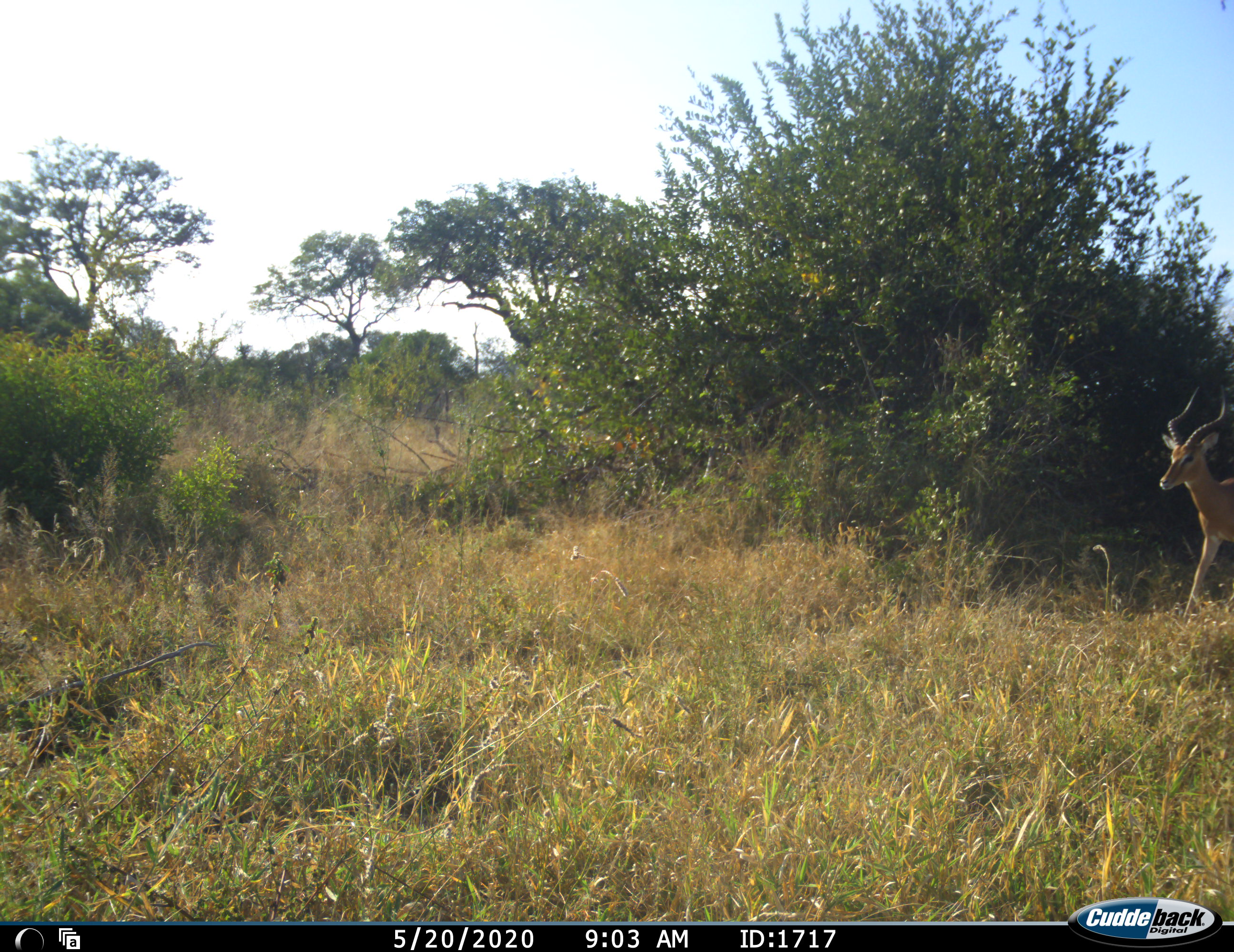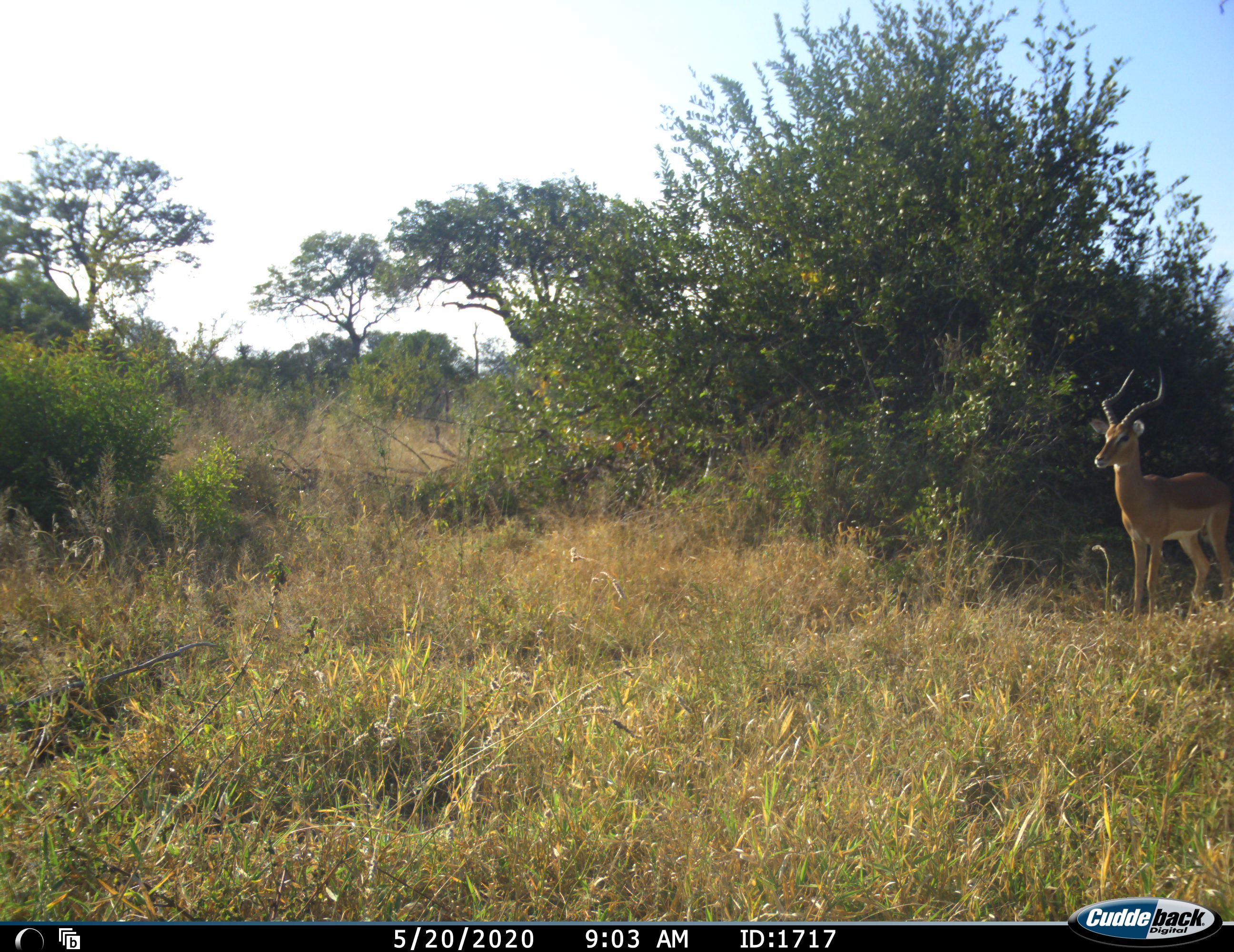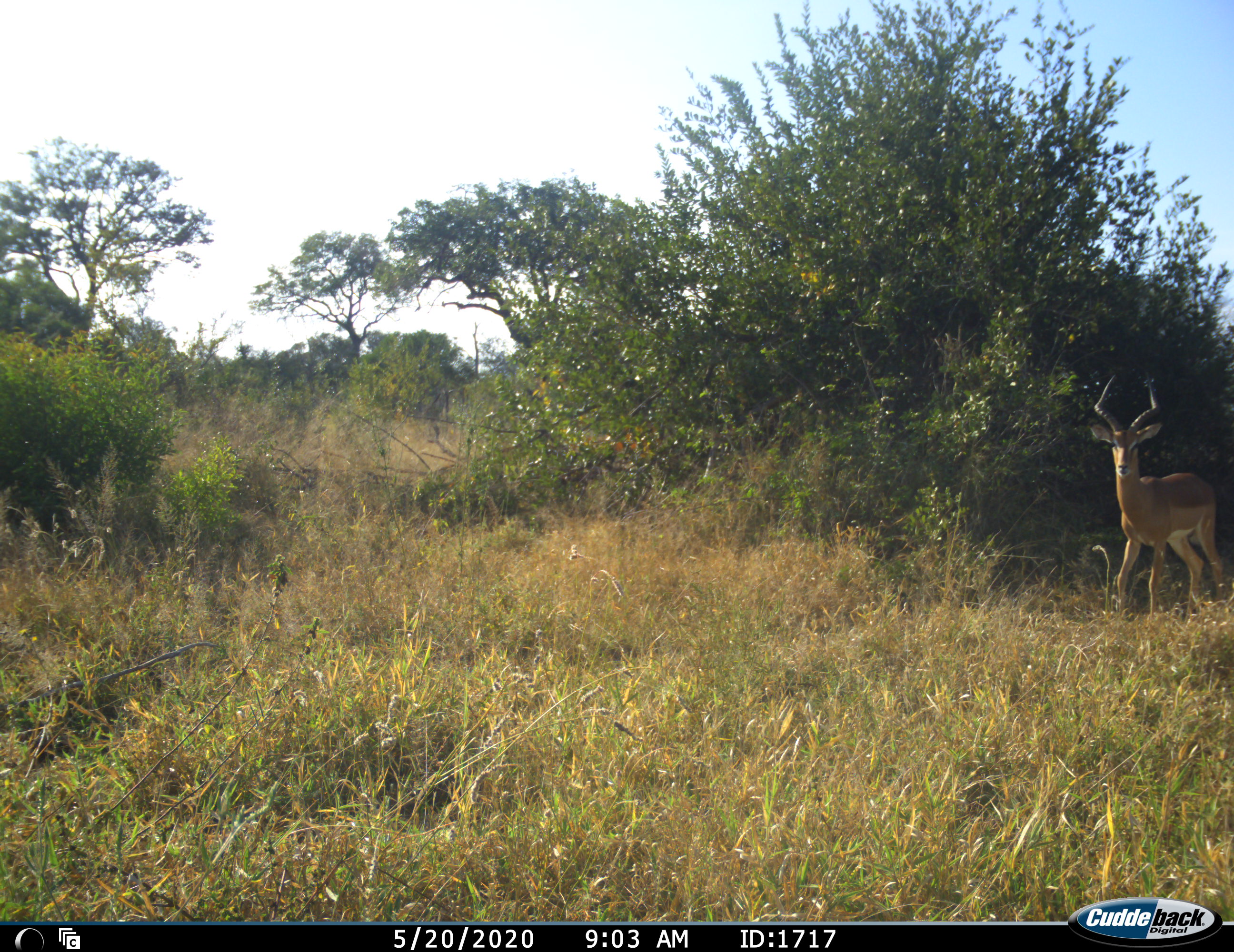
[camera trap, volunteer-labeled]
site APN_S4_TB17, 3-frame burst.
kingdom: Animalia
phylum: Chordata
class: Mammalia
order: Artiodactyla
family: Bovidae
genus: Aepyceros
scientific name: Aepyceros melampus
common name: impala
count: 1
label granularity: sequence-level